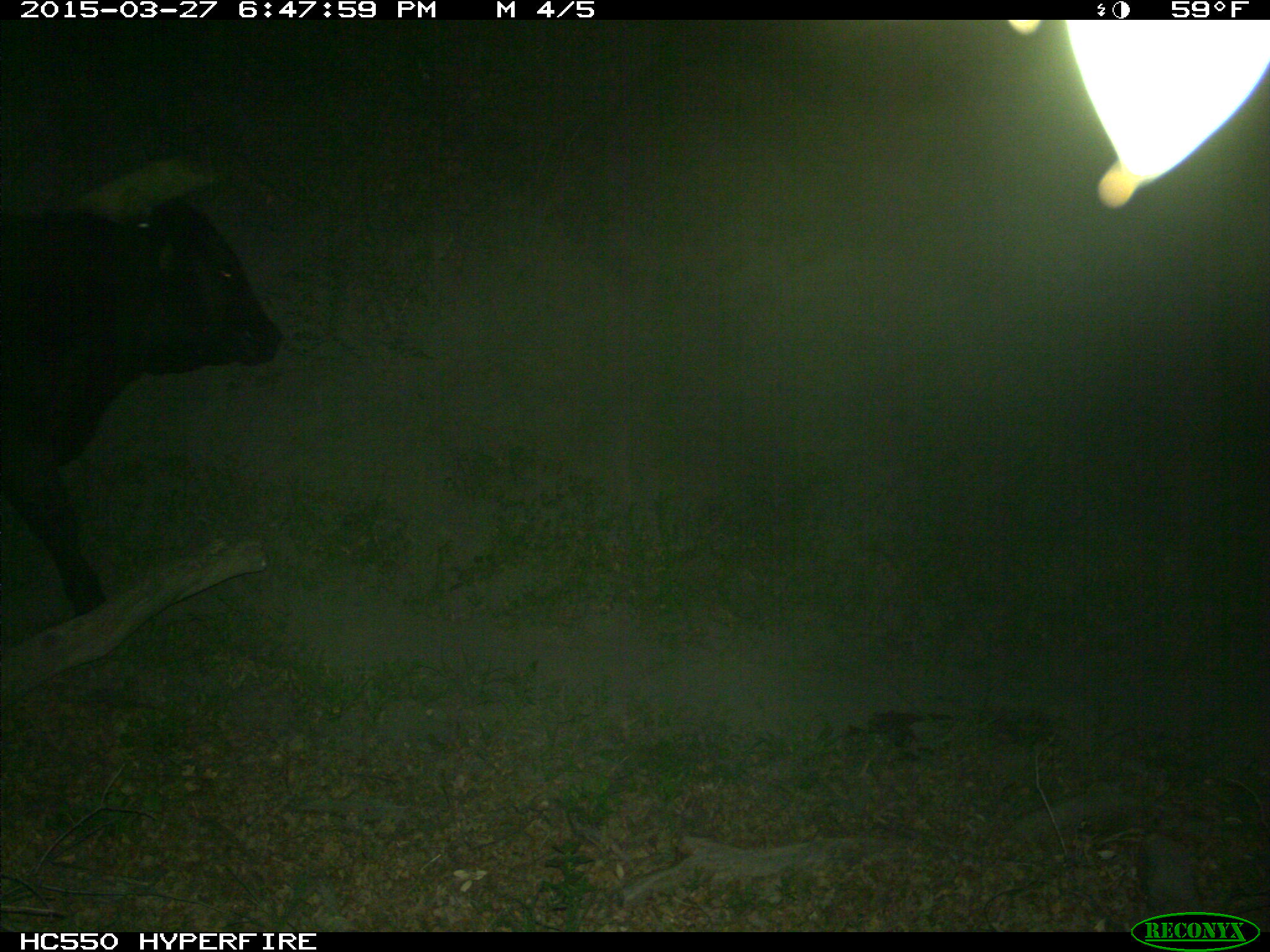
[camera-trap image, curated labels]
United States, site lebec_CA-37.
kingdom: Animalia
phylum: Chordata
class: Mammalia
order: Artiodactyla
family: Bovidae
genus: Bos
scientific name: Bos taurus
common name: domestic cow